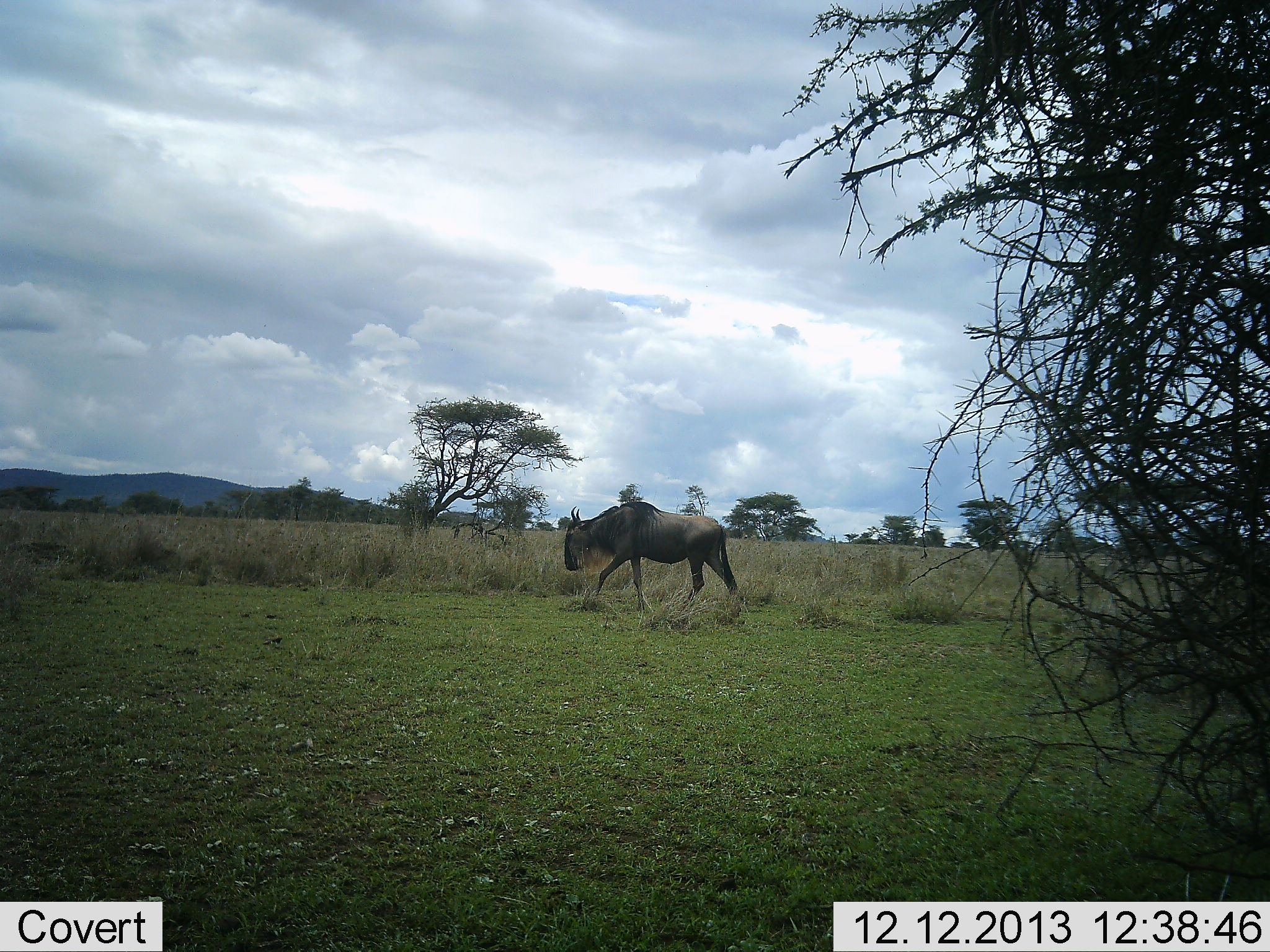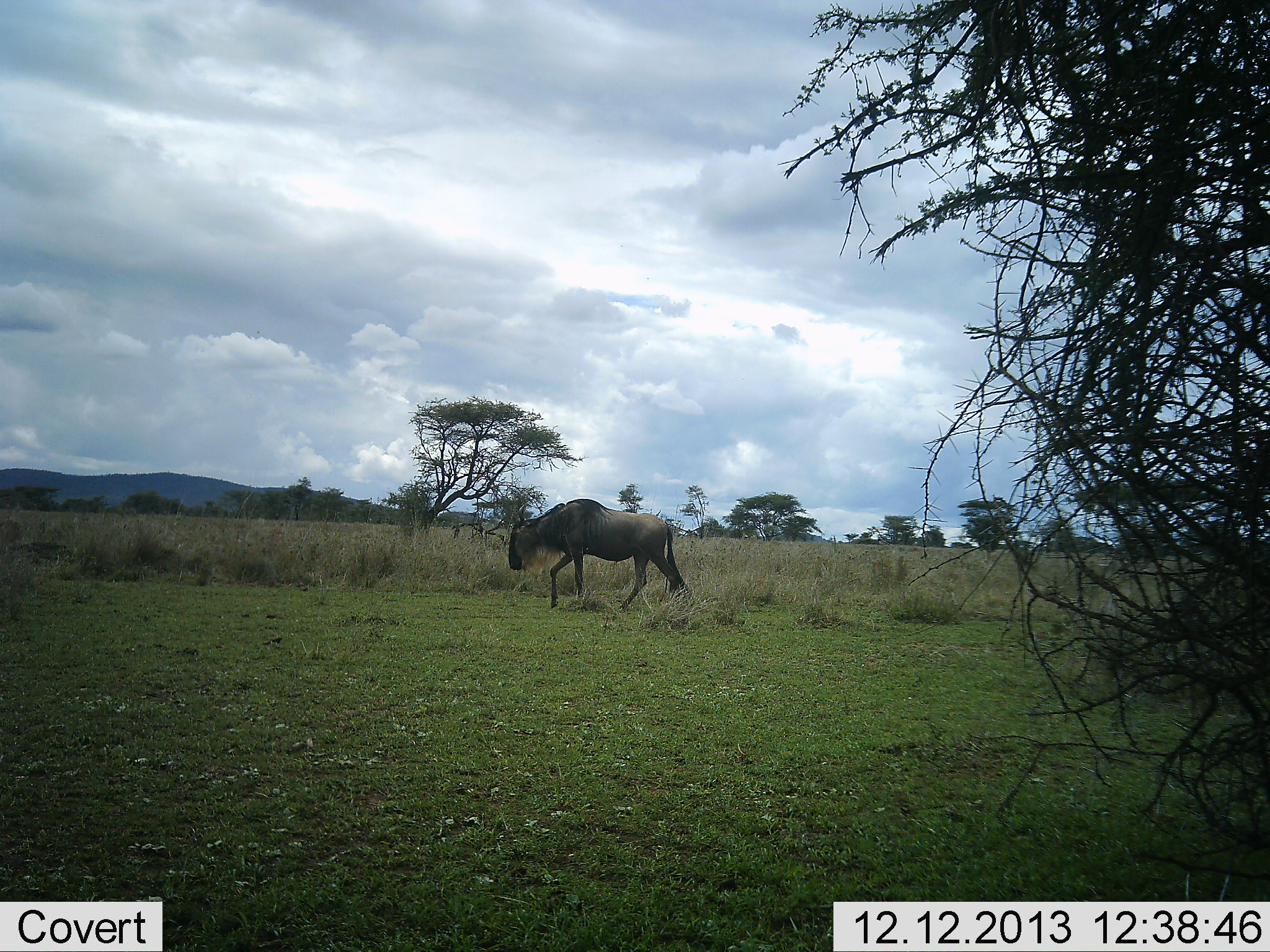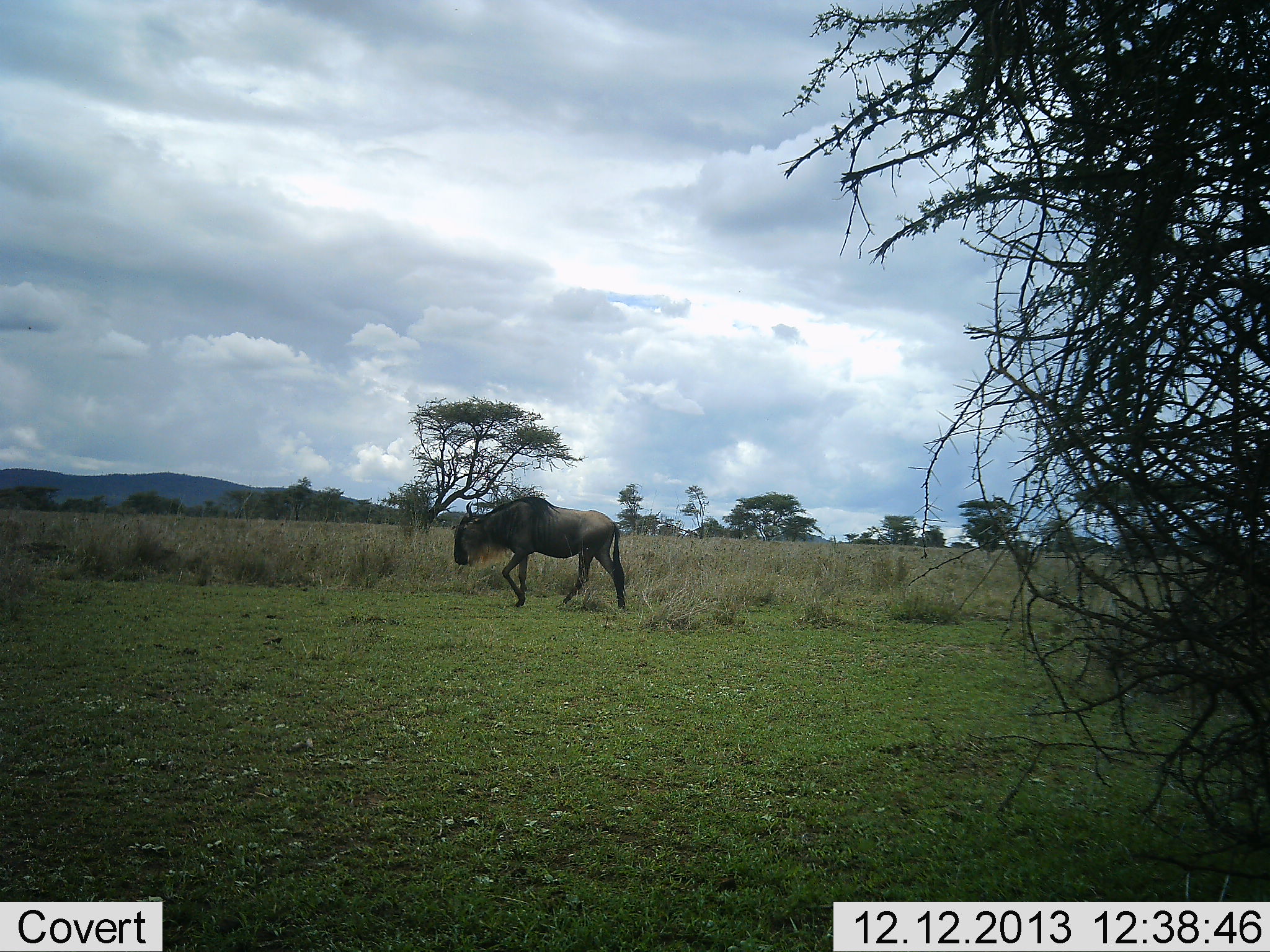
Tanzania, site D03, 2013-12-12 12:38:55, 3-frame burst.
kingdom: Animalia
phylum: Chordata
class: Mammalia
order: Artiodactyla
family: Bovidae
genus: Connochaetes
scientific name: Connochaetes taurinus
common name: blue wildebeest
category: wildebeest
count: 1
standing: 0%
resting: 0%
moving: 100%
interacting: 0%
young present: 0%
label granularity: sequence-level